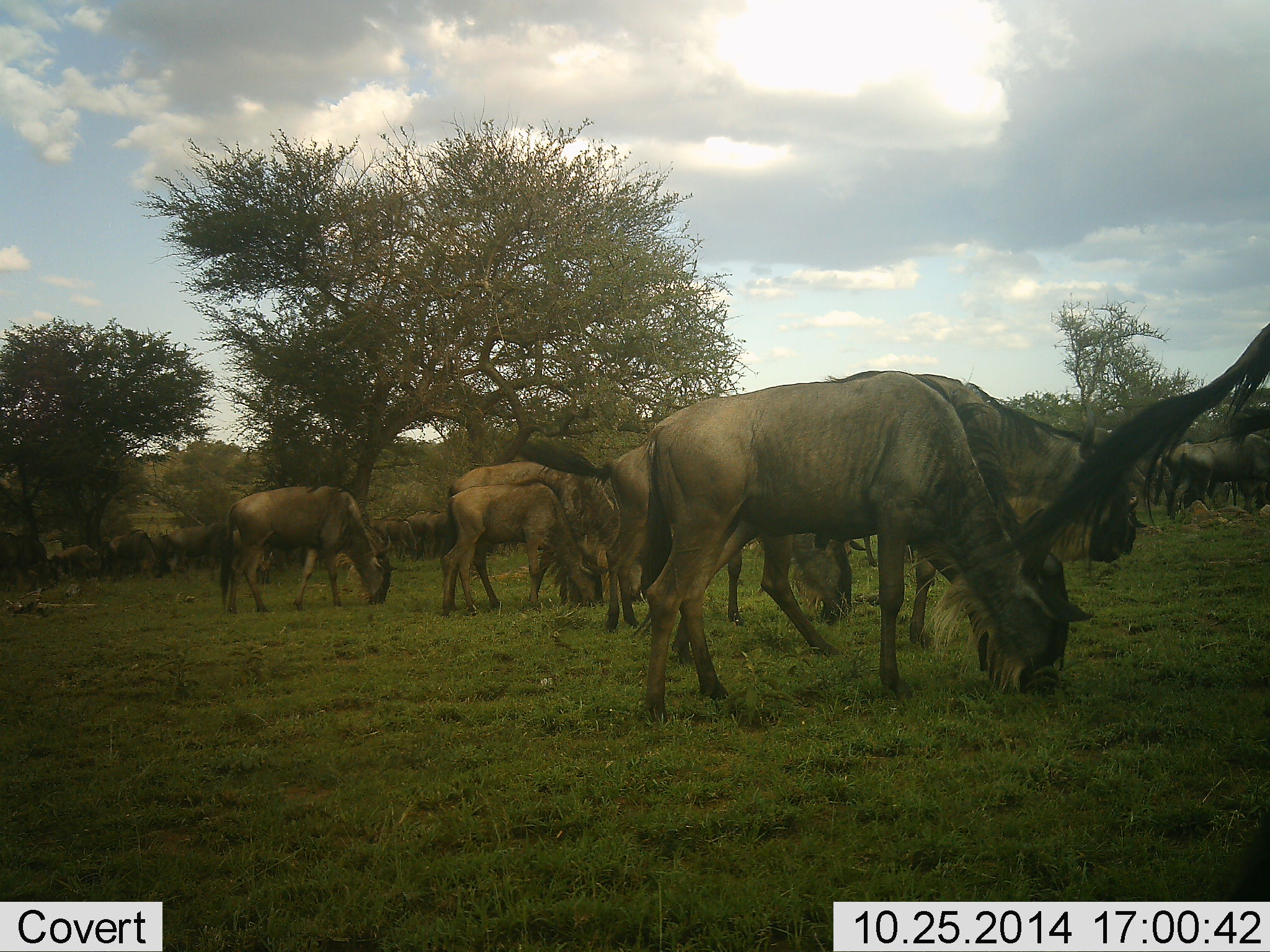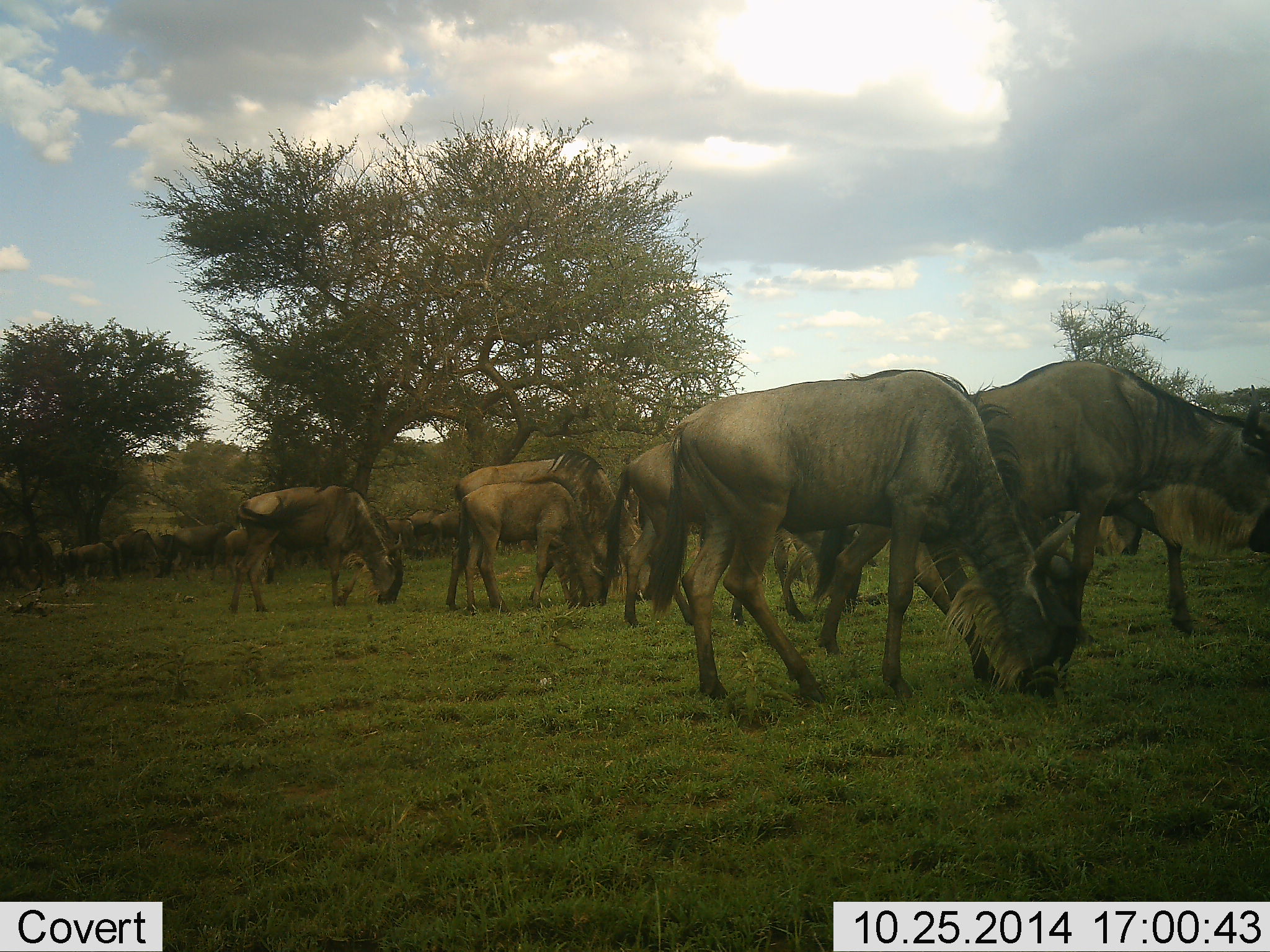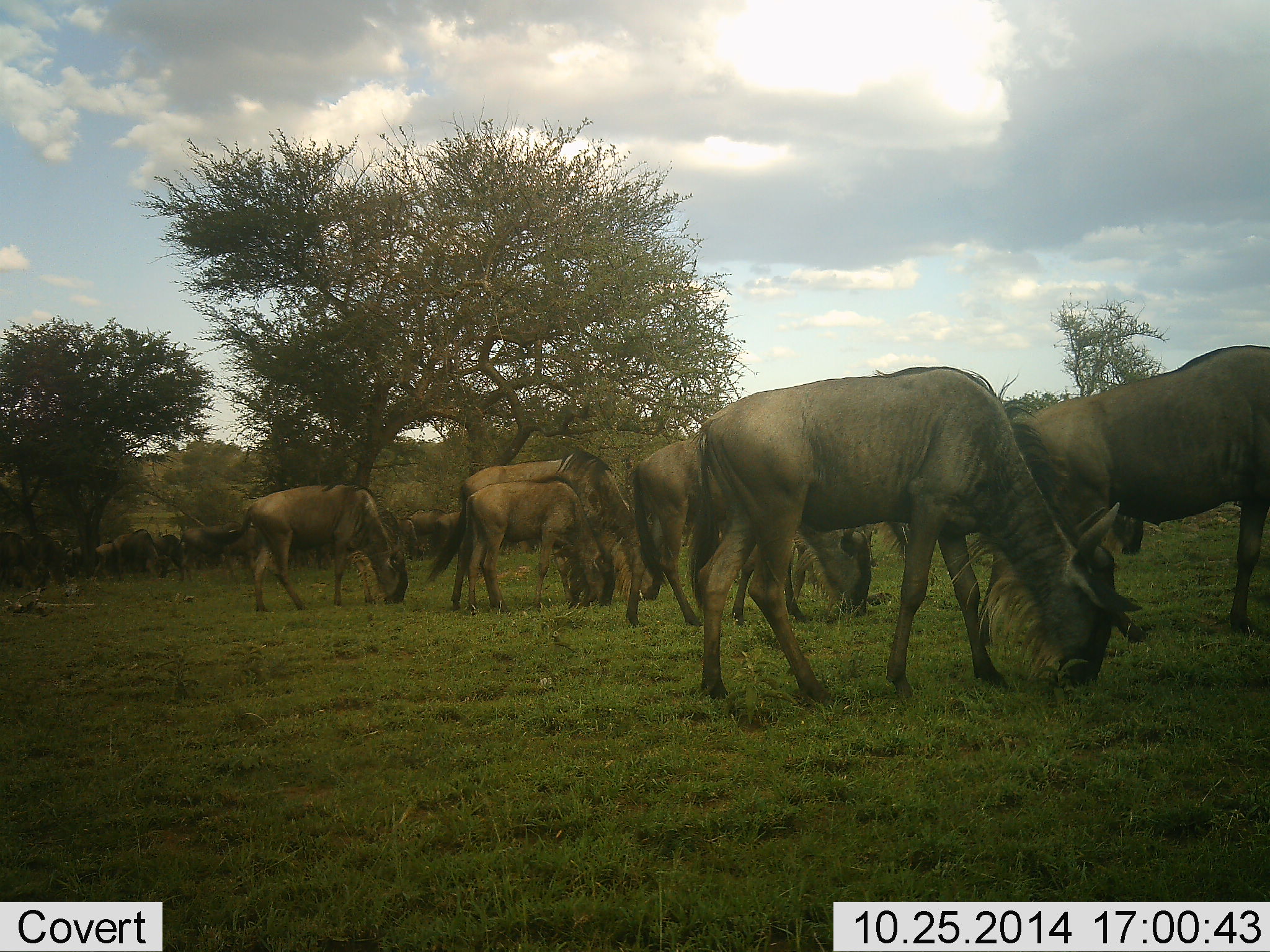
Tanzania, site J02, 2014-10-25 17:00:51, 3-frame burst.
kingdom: Animalia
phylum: Chordata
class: Mammalia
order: Artiodactyla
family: Bovidae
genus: Connochaetes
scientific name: Connochaetes taurinus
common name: blue wildebeest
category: wildebeest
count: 11-50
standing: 0%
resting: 10%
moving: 60%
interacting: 0%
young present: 20%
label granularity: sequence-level